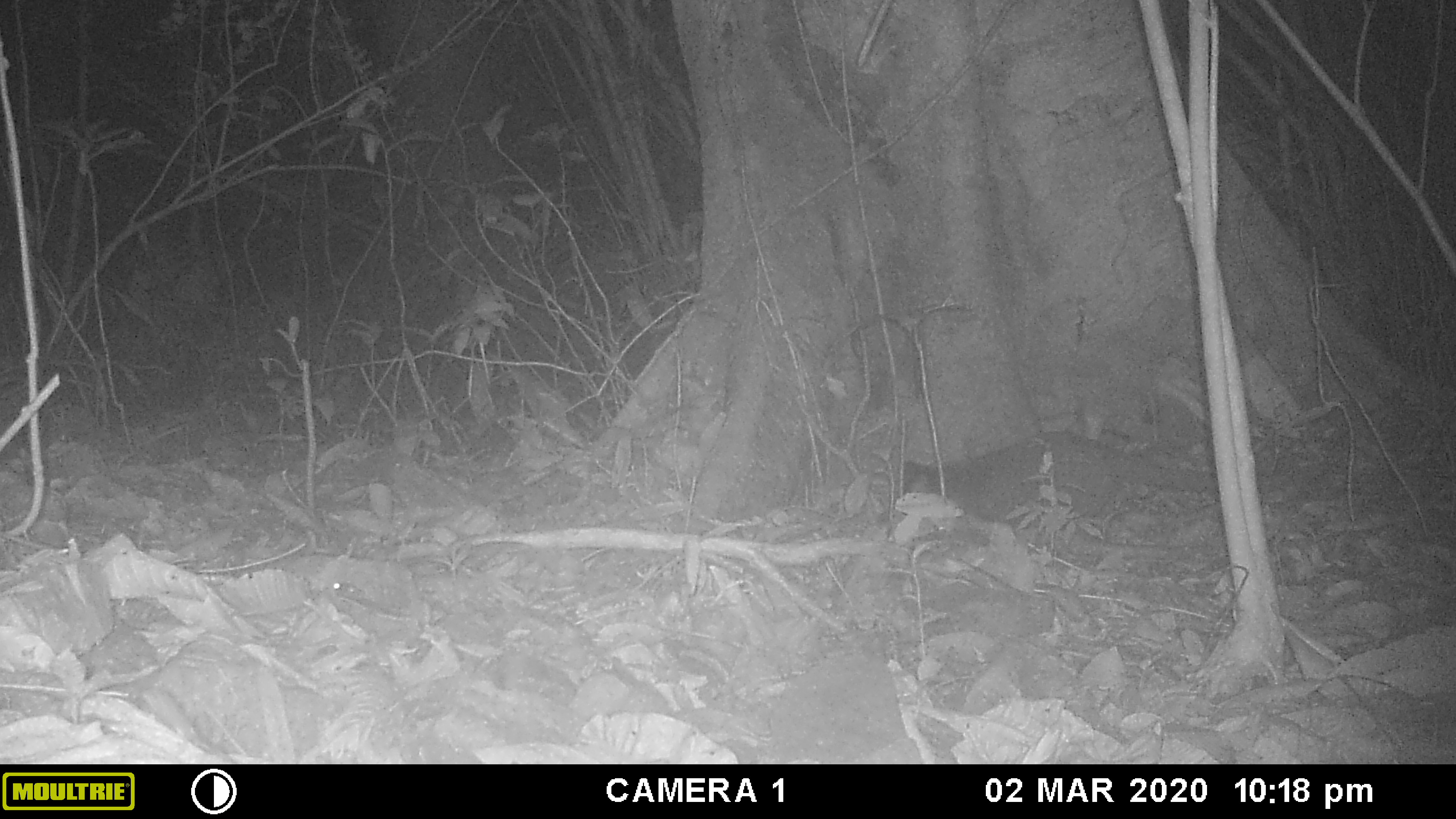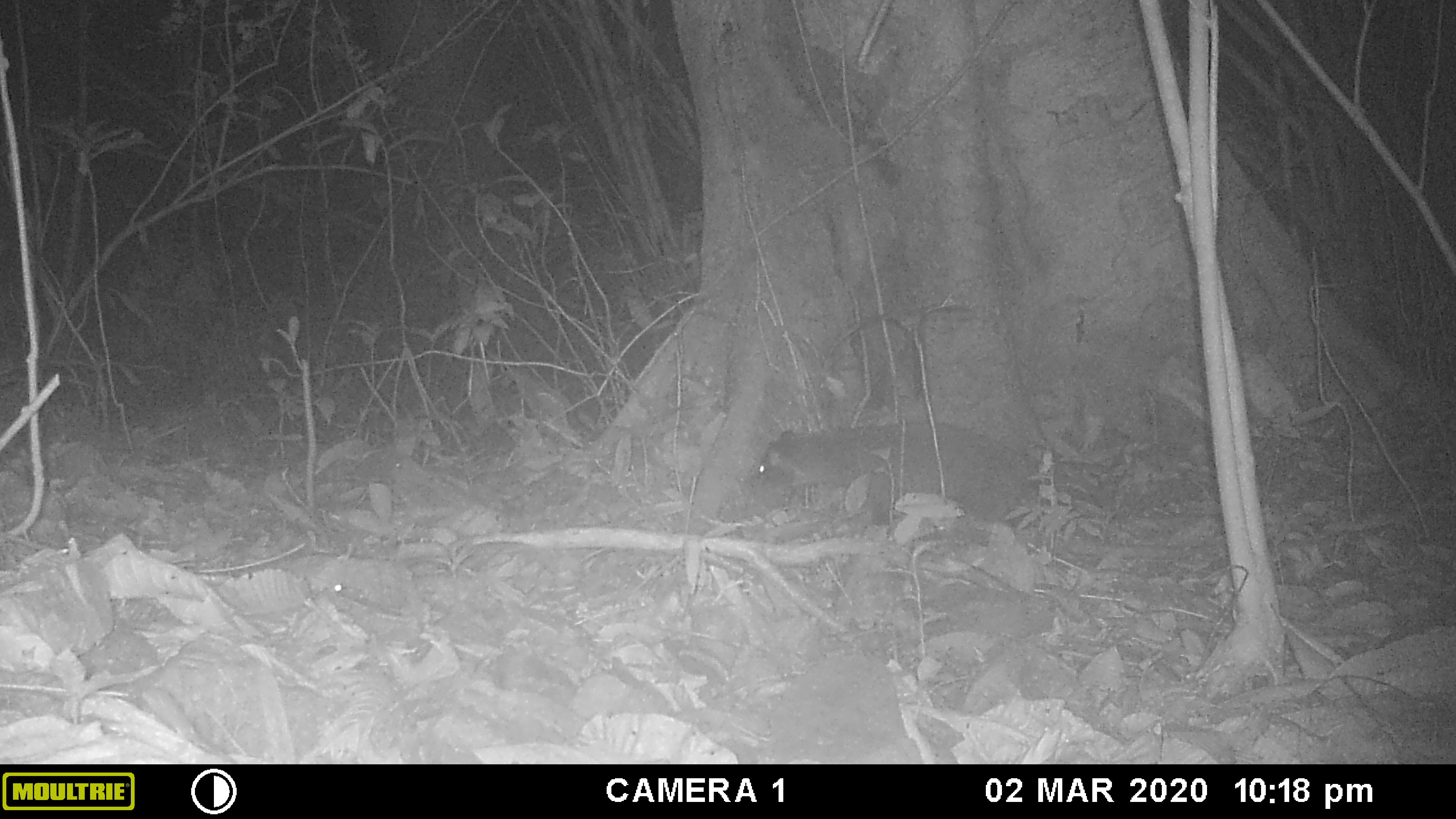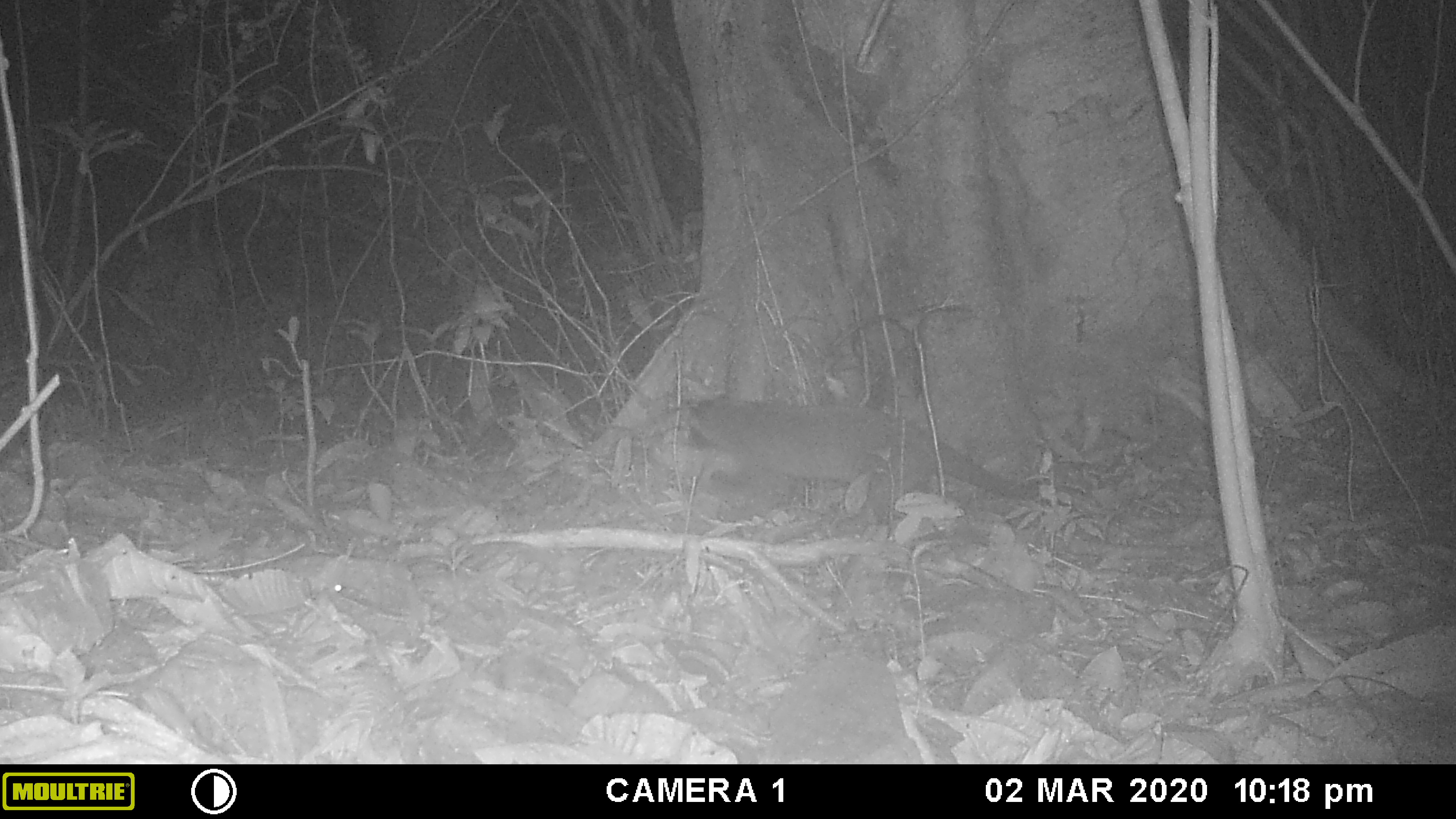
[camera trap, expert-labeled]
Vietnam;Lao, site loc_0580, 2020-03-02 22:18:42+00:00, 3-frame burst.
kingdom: Animalia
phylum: Chordata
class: Mammalia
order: Carnivora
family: Viverridae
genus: Paguma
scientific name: Paguma larvata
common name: masked palm civet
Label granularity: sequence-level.